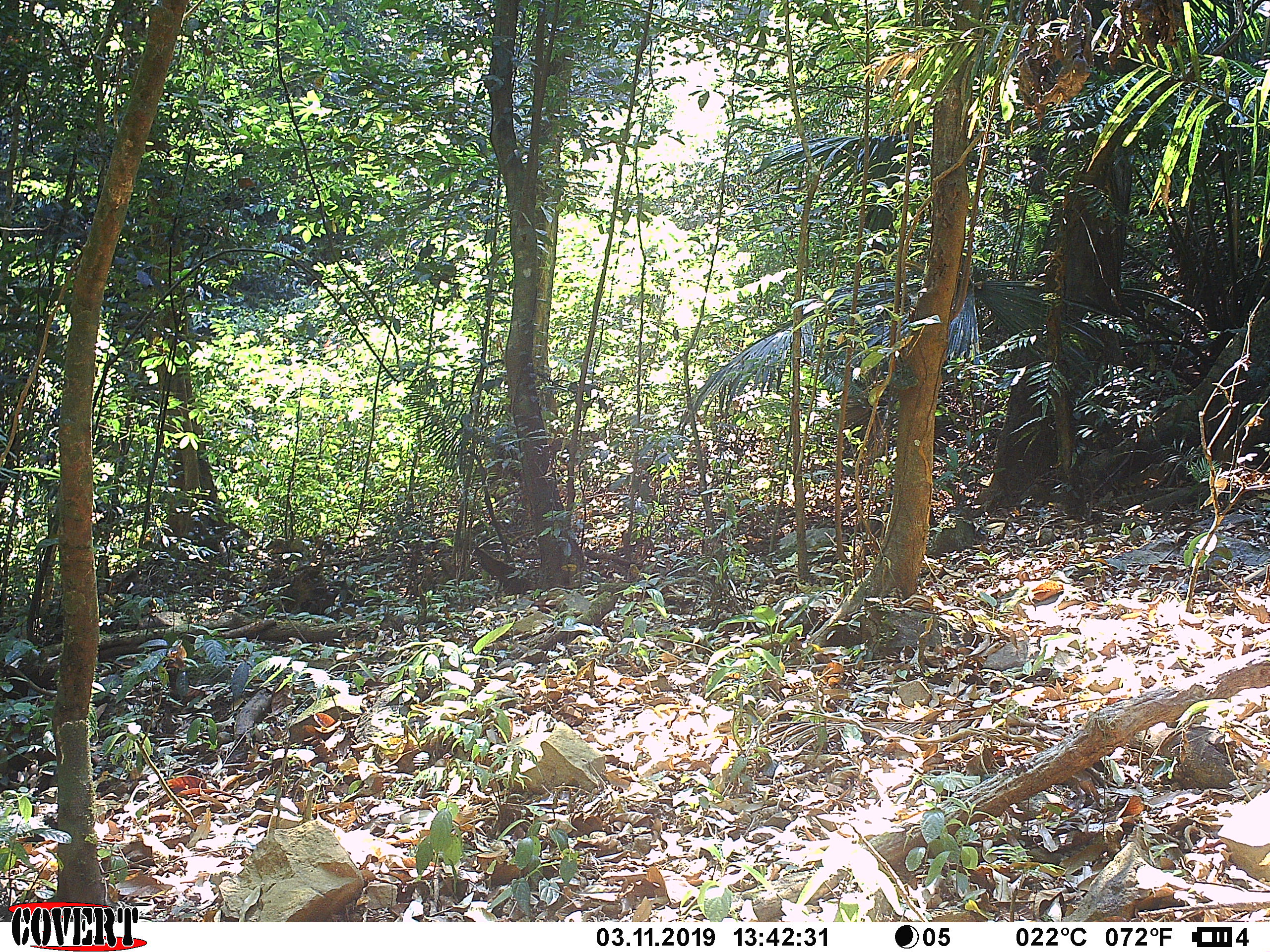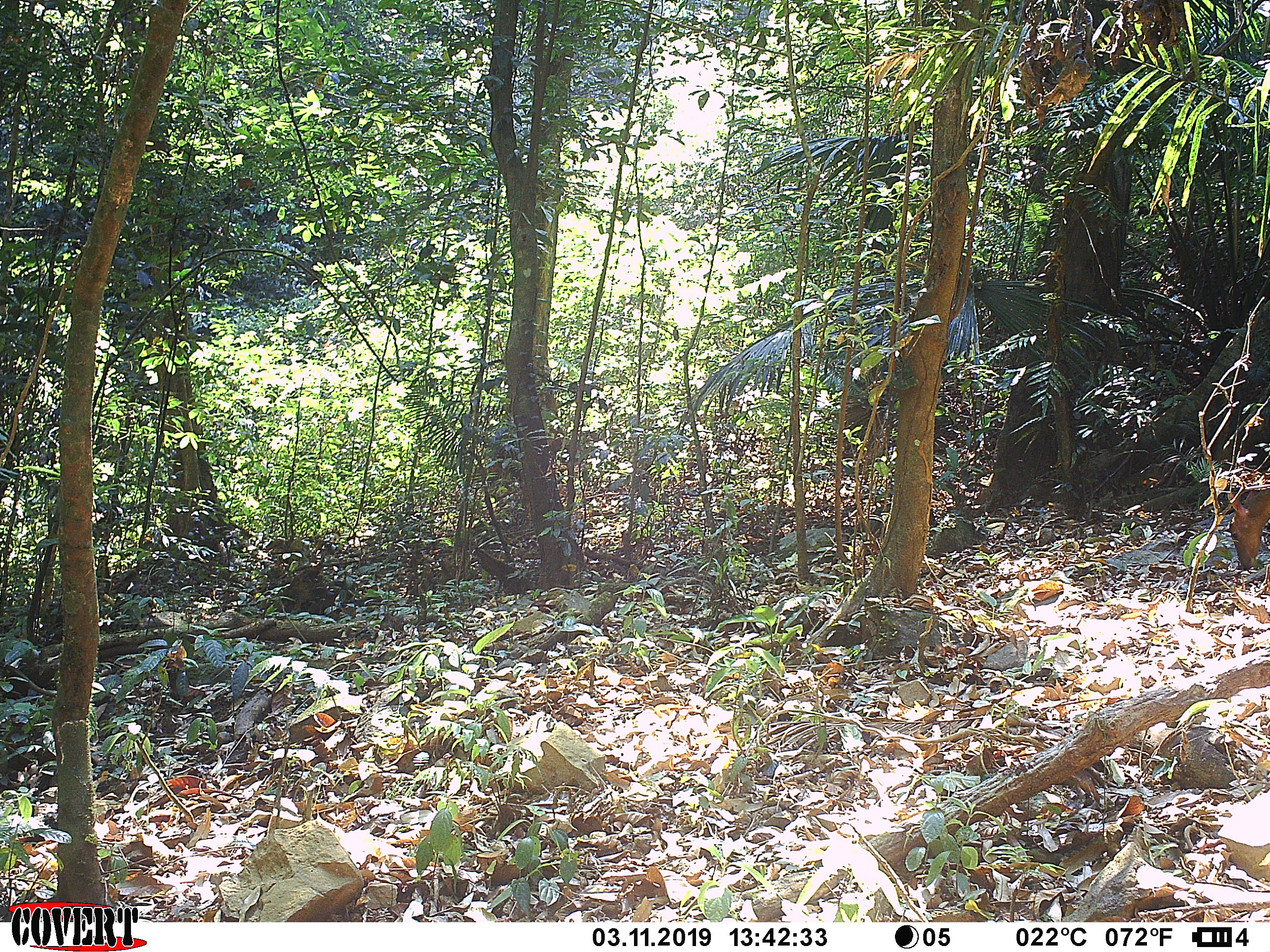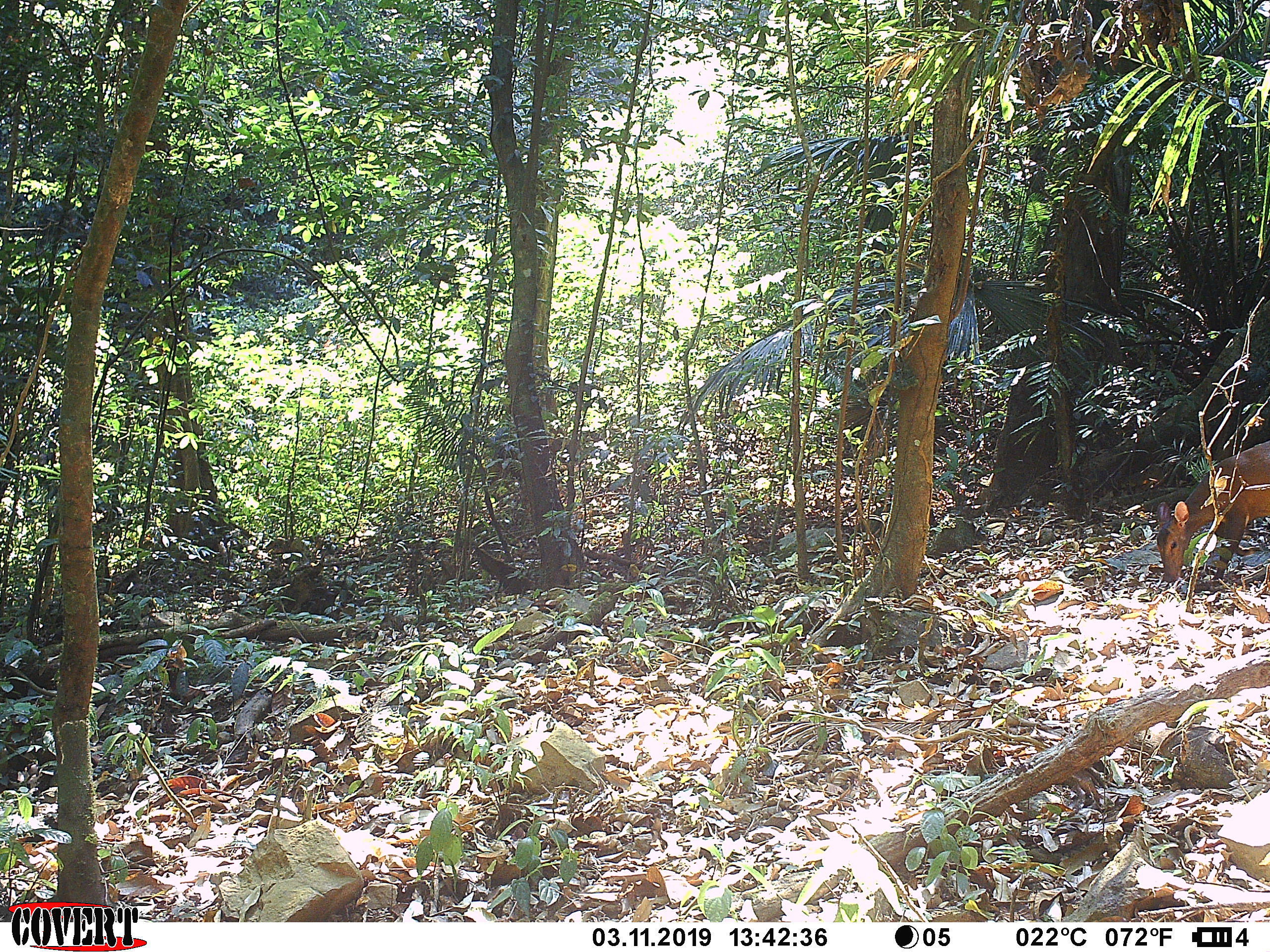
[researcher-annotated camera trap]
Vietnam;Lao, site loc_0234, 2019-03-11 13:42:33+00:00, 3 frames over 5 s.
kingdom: Animalia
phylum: Chordata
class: Mammalia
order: Artiodactyla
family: Cervidae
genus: Muntiacus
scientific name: Muntiacus vuquangensis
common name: large-antlered muntjac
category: large antlered muntjac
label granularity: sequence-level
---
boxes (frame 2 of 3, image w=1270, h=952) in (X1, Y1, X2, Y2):
large antlered muntjac: (1223, 482, 1270, 570)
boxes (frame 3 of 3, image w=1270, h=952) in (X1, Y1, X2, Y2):
large antlered muntjac: (1153, 433, 1270, 584)